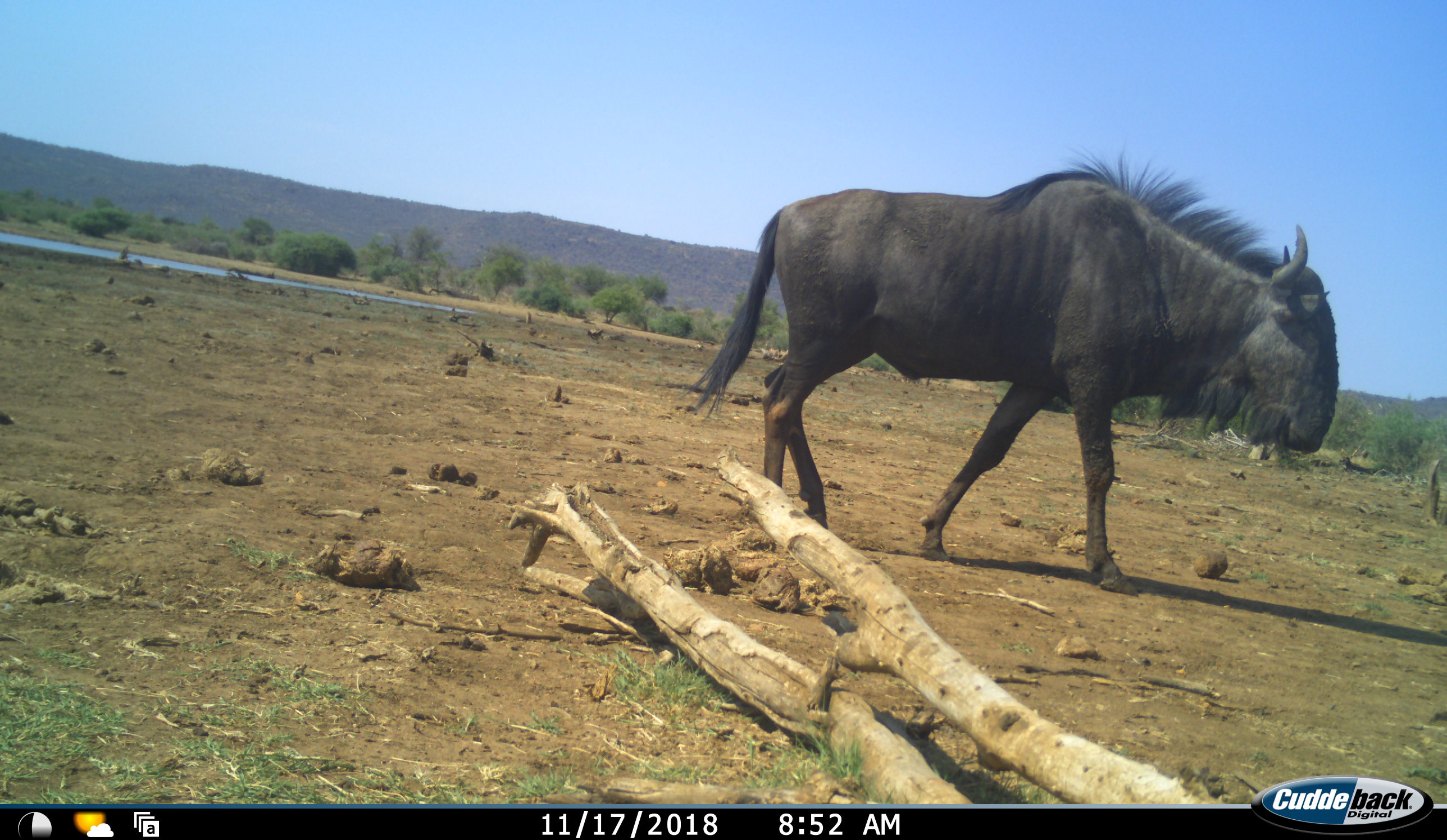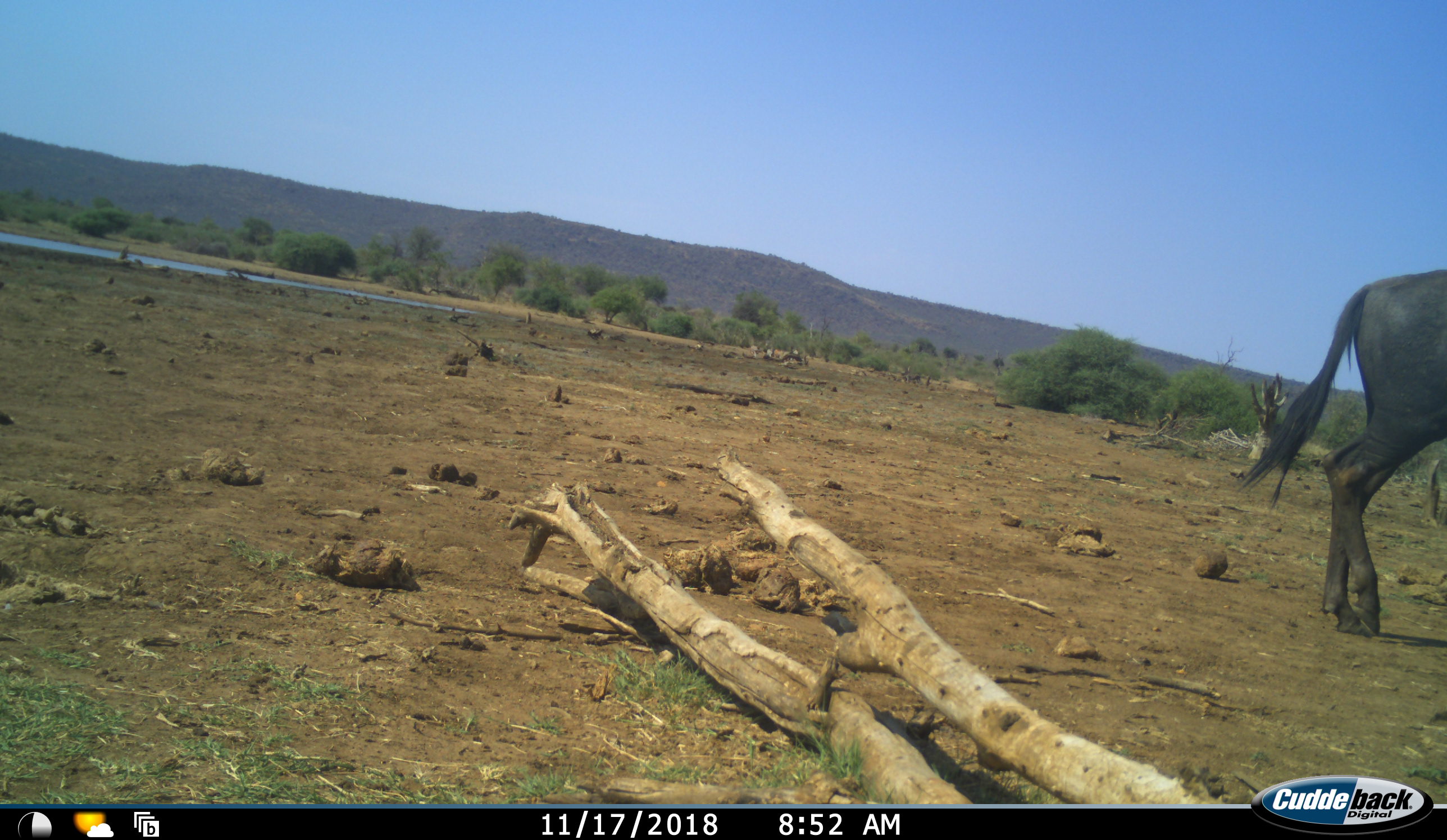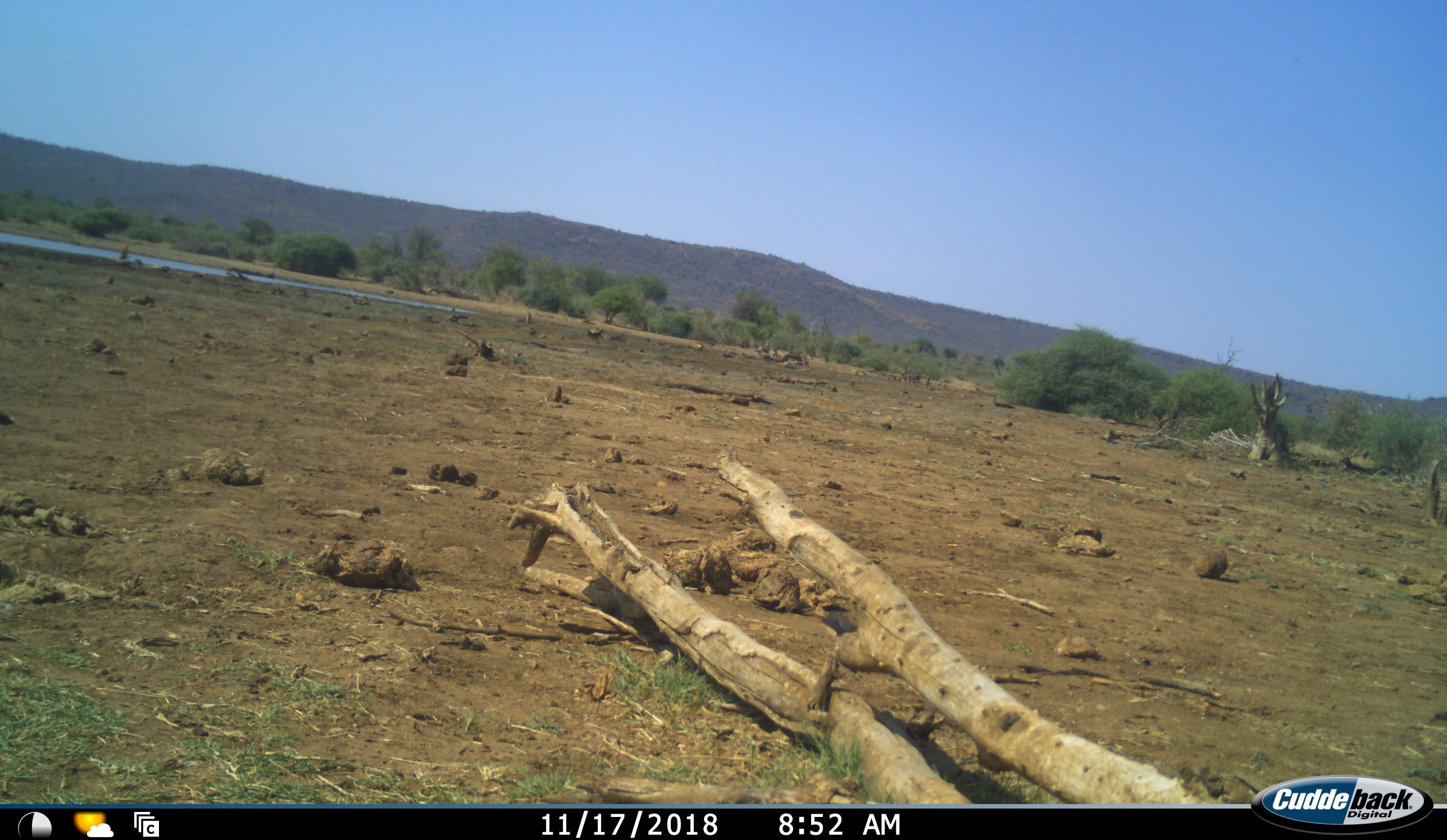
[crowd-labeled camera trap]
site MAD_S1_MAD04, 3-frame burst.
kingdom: Animalia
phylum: Chordata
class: Mammalia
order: Artiodactyla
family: Bovidae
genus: Connochaetes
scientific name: Connochaetes taurinus taurinus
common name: blue wildebeest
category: wildebeestblue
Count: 1.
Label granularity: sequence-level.